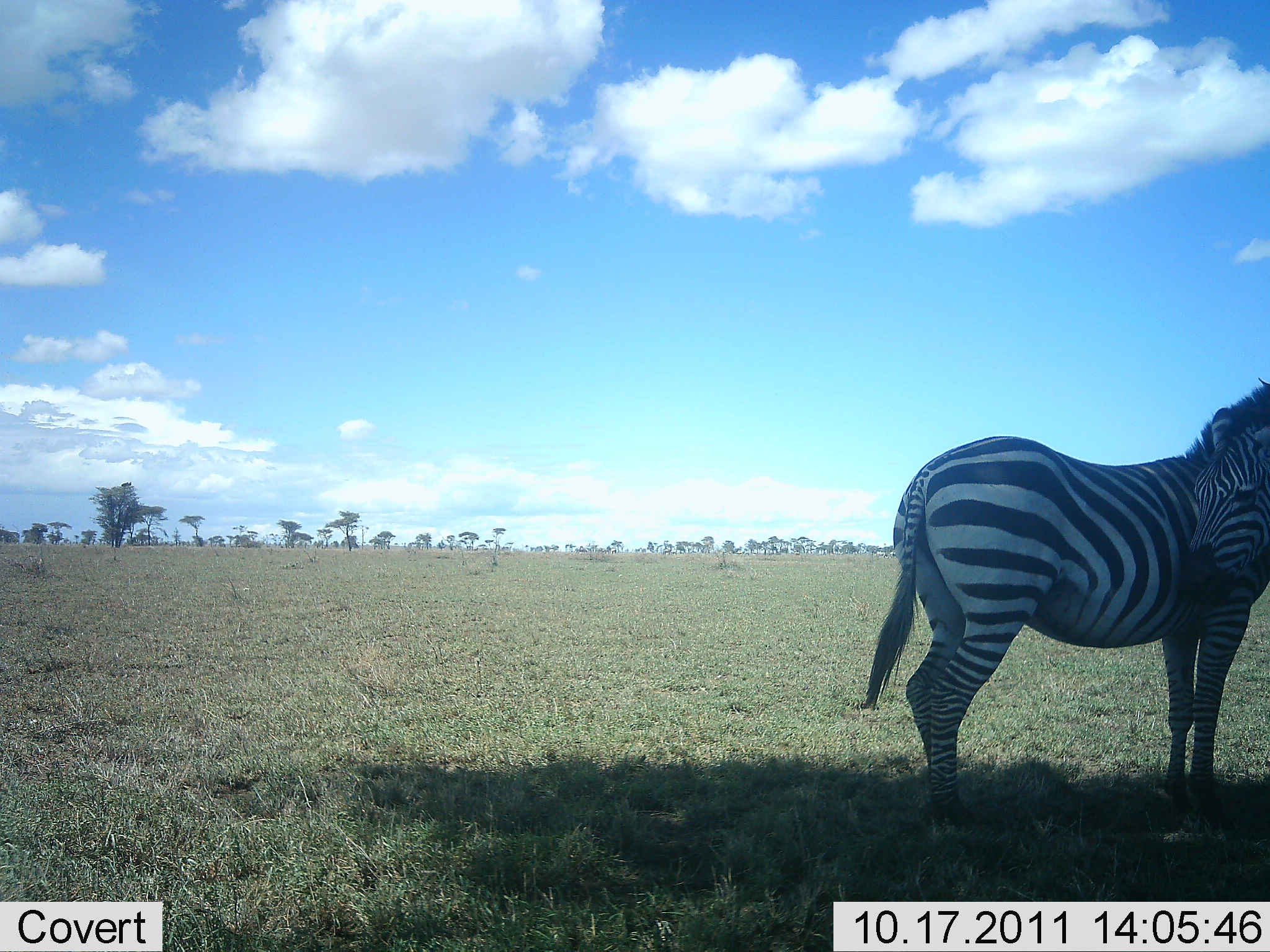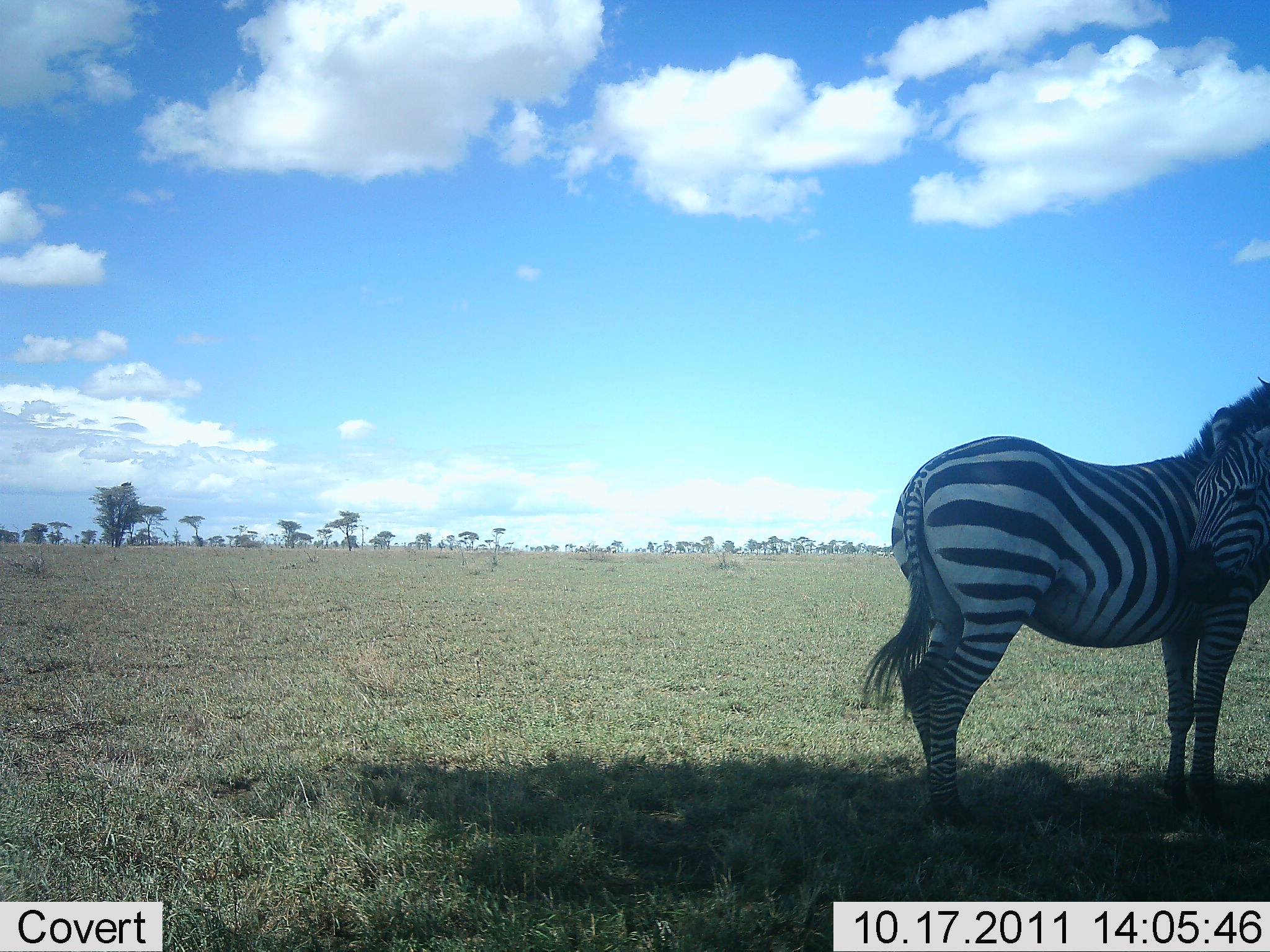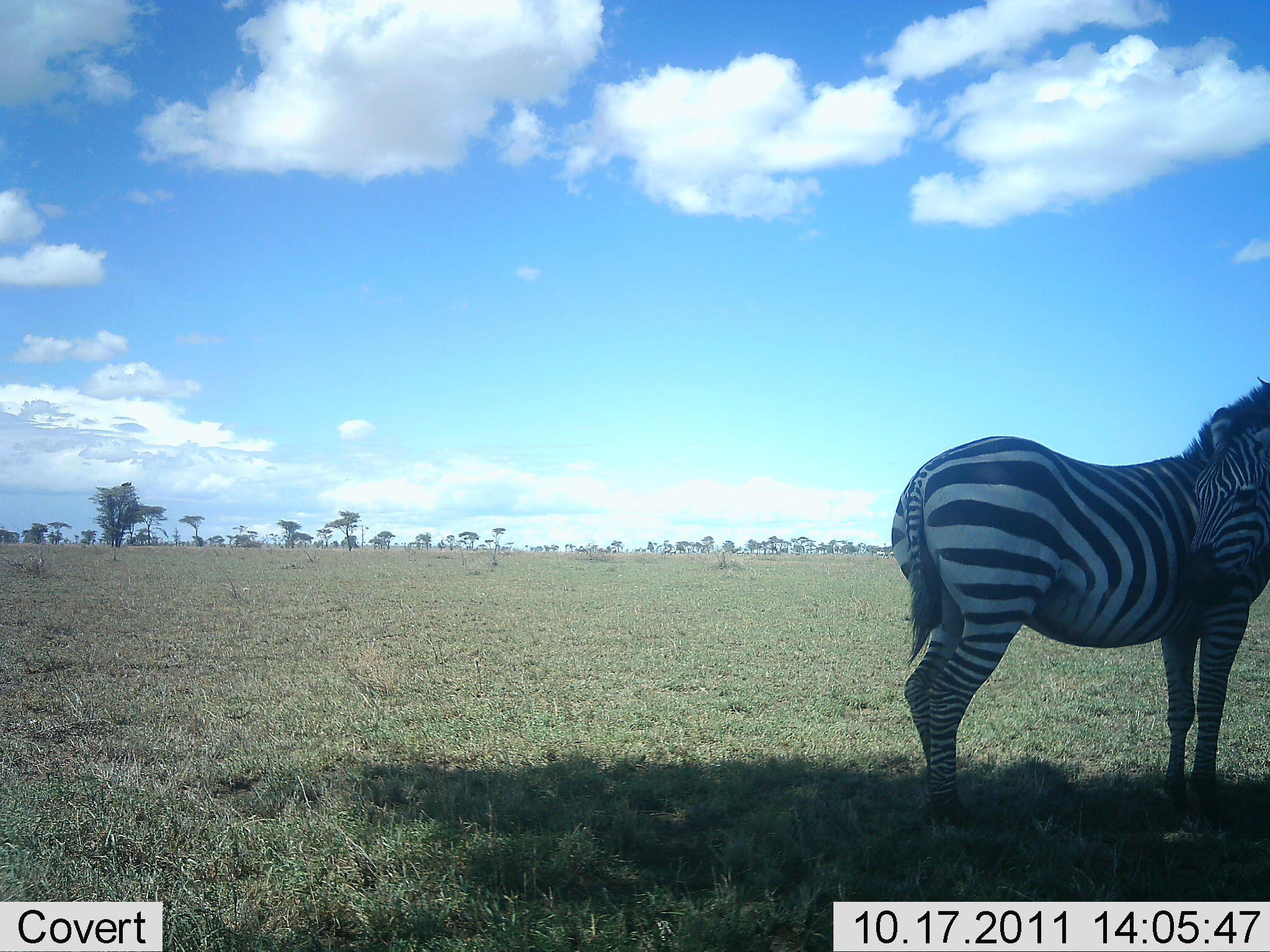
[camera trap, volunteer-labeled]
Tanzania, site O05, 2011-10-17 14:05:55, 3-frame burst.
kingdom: Animalia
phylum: Chordata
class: Mammalia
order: Perissodactyla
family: Equidae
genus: Equus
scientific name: Equus quagga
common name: plains zebra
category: zebra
Zebra (plains zebra) (Equus quagga), count 1. Behavior (volunteer vote fractions): standing 100%, resting 0%, moving 0%, interacting 0%. Young present (vote fraction): 0%. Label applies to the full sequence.